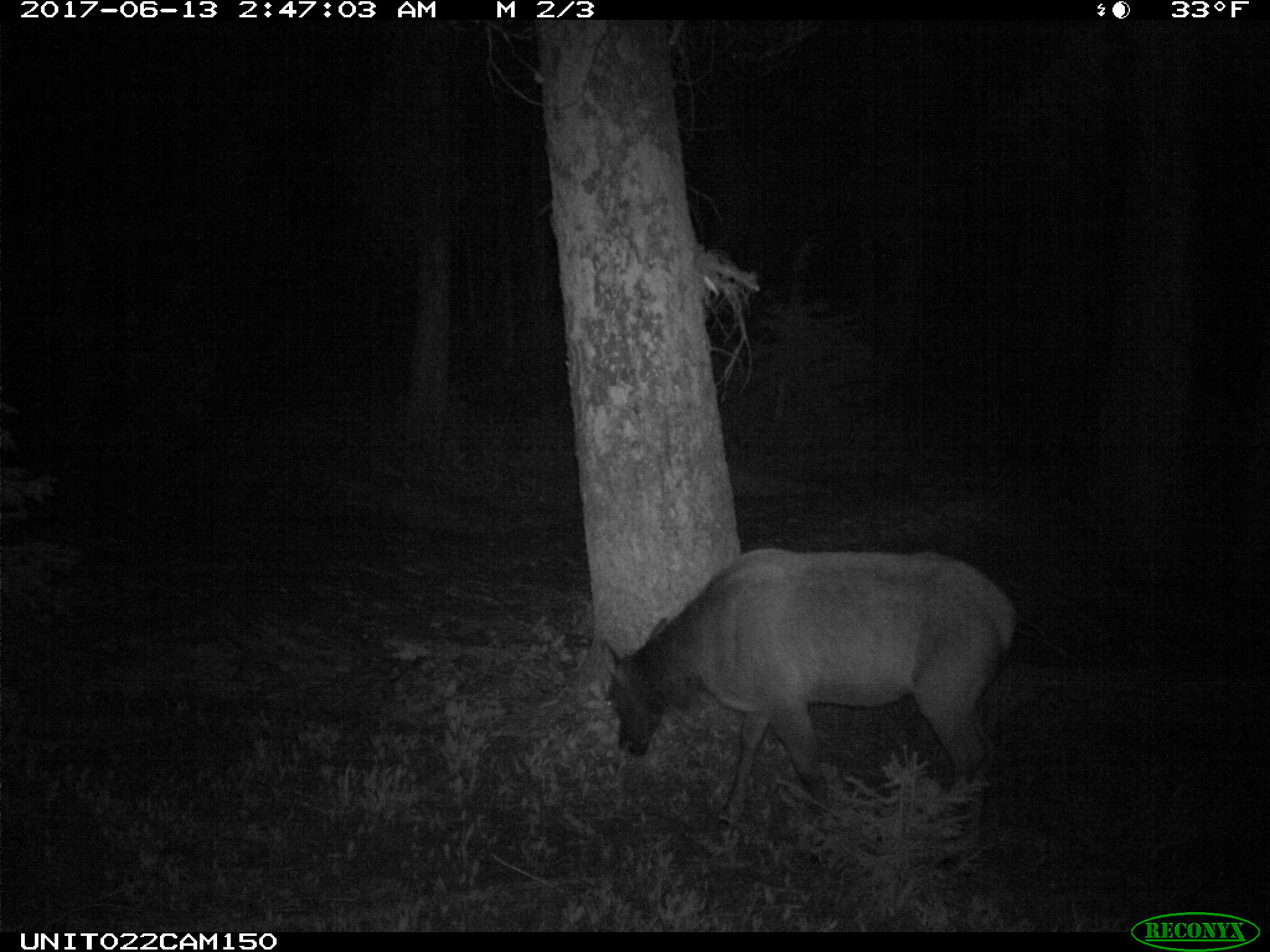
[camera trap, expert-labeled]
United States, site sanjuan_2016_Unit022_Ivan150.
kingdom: Animalia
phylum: Chordata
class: Mammalia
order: Artiodactyla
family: Cervidae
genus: Cervus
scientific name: Cervus elaphus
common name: red deer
Cervus elaphus (red deer).